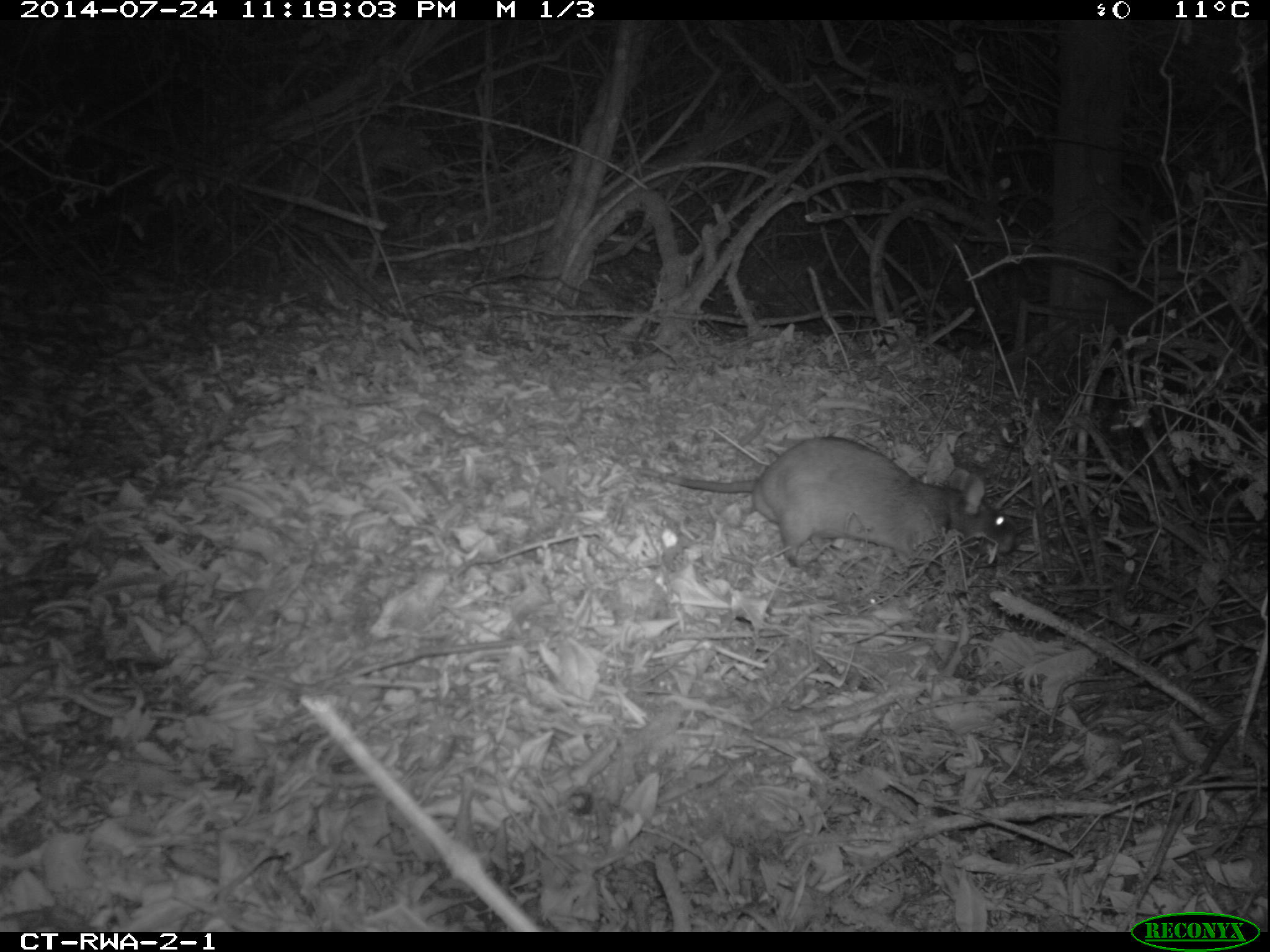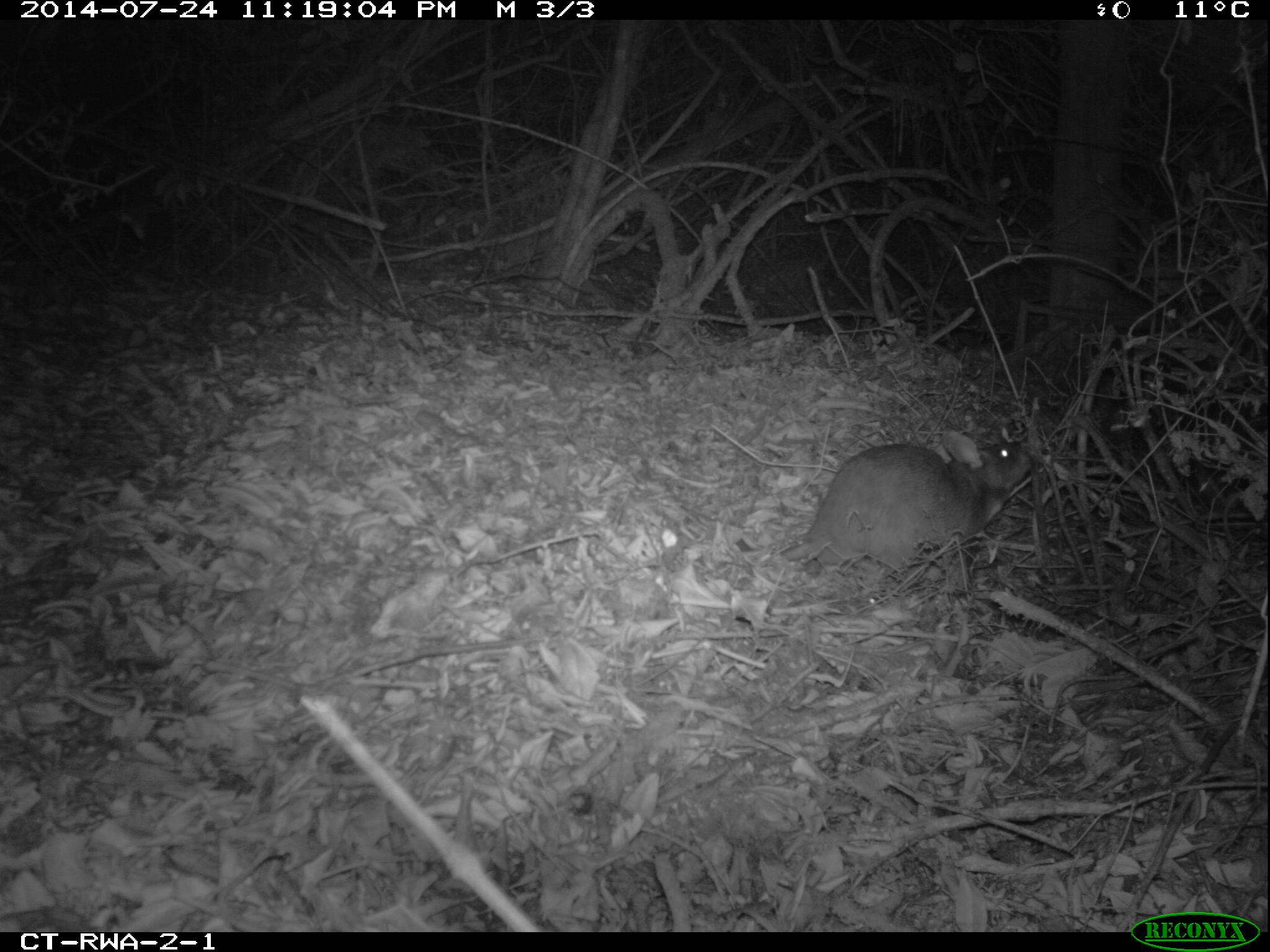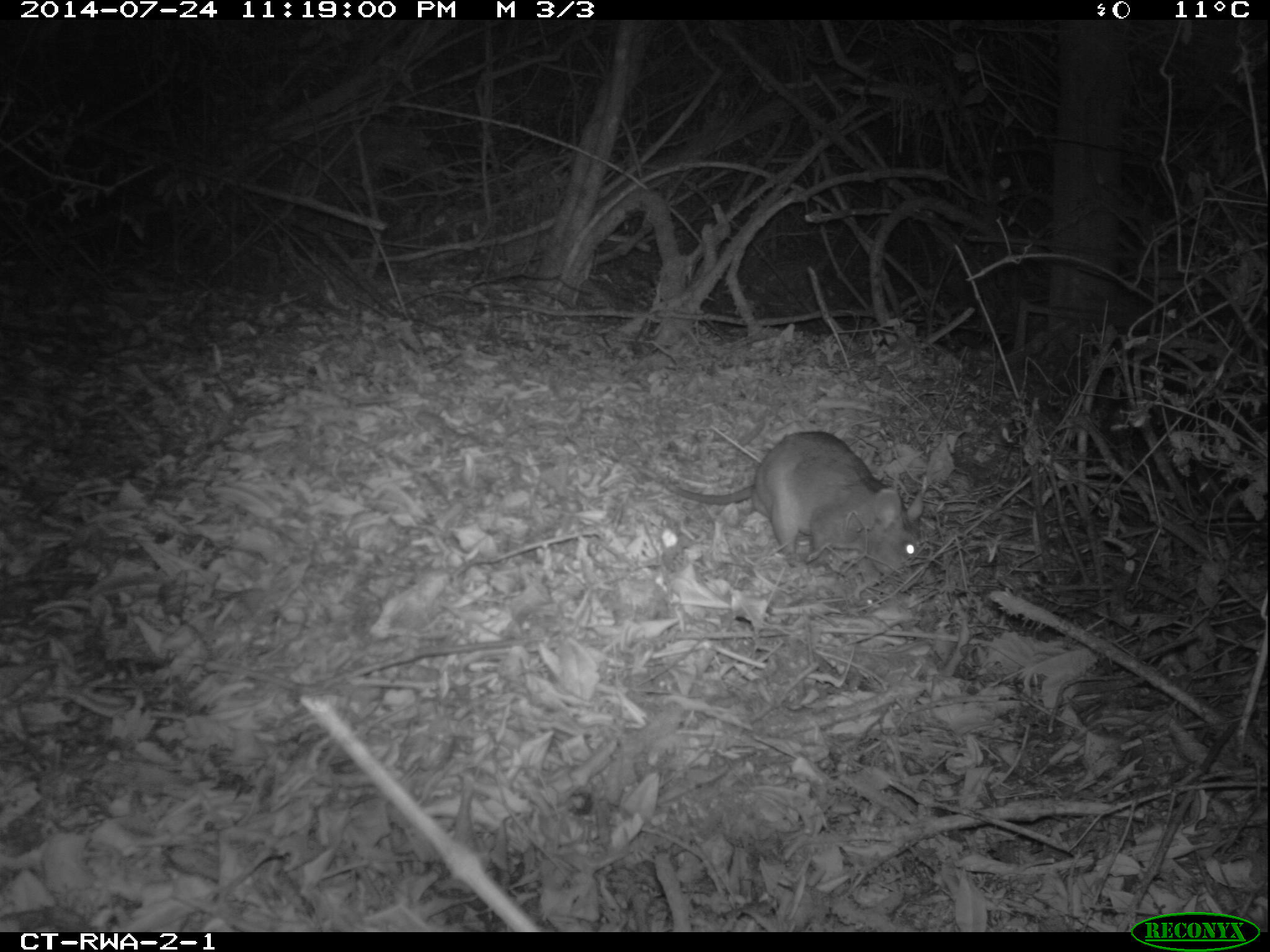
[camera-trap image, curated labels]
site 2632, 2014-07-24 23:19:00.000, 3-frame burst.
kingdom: Animalia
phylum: Chordata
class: Mammalia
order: Rodentia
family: Nesomyidae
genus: Cricetomys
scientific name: Cricetomys gambianus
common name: african giant pouched rat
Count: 1.